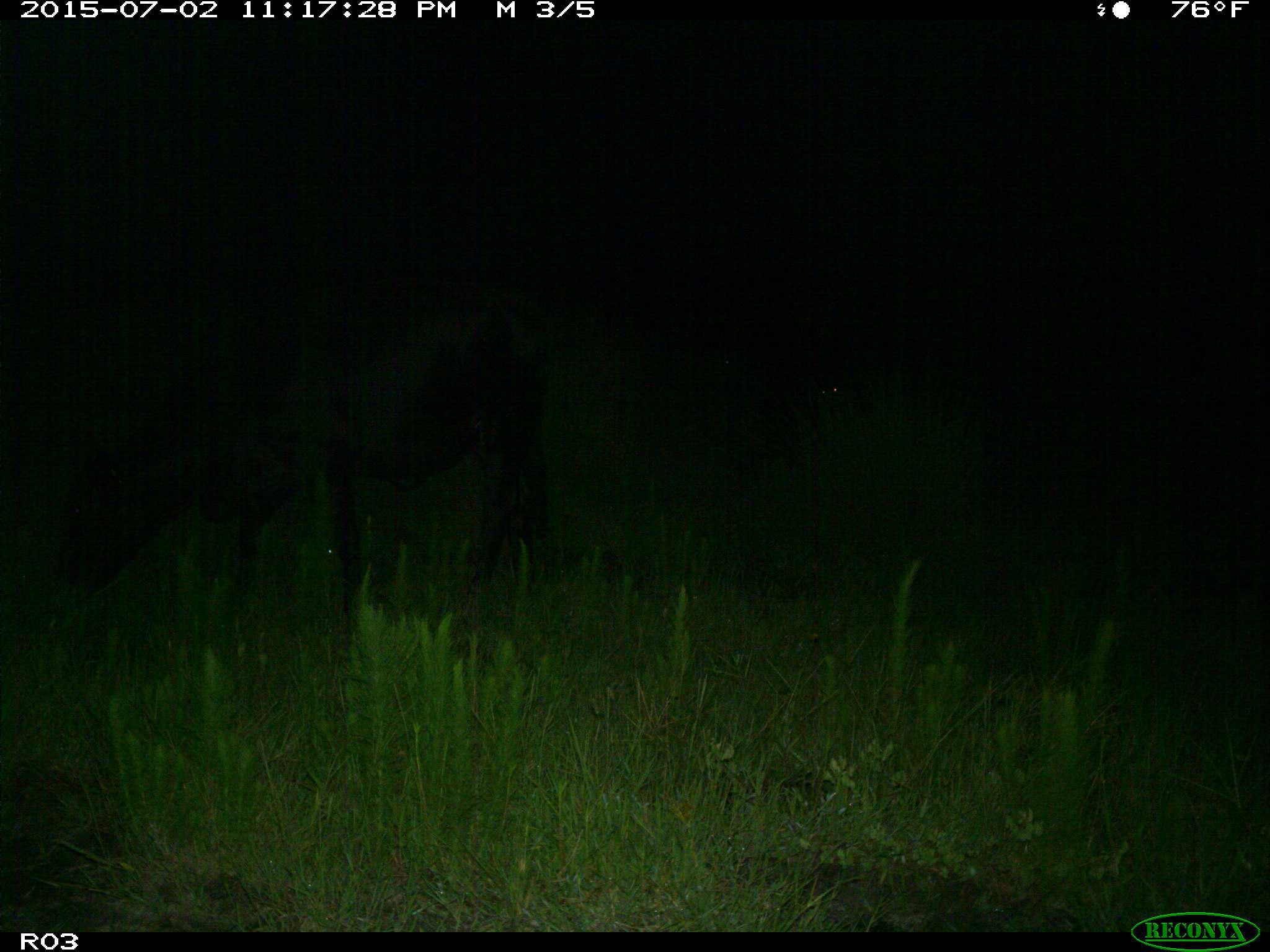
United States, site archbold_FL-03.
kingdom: Animalia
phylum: Chordata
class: Mammalia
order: Artiodactyla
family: Bovidae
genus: Bos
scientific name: Bos taurus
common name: domestic cow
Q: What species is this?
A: Bos taurus (domestic cow).